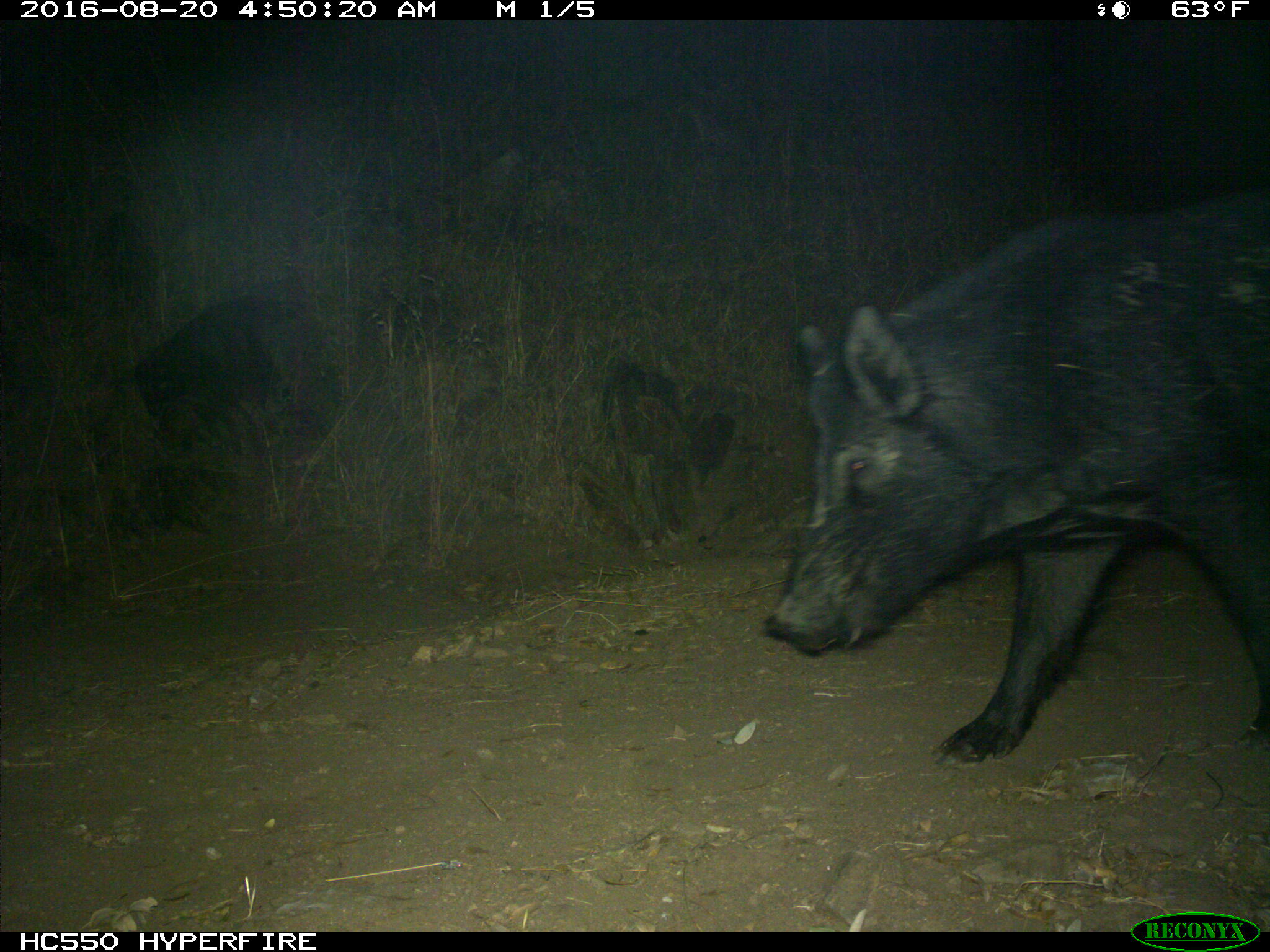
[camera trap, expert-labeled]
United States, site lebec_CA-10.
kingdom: Animalia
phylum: Chordata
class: Mammalia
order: Artiodactyla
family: Suidae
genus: Sus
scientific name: Sus scrofa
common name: wild boar